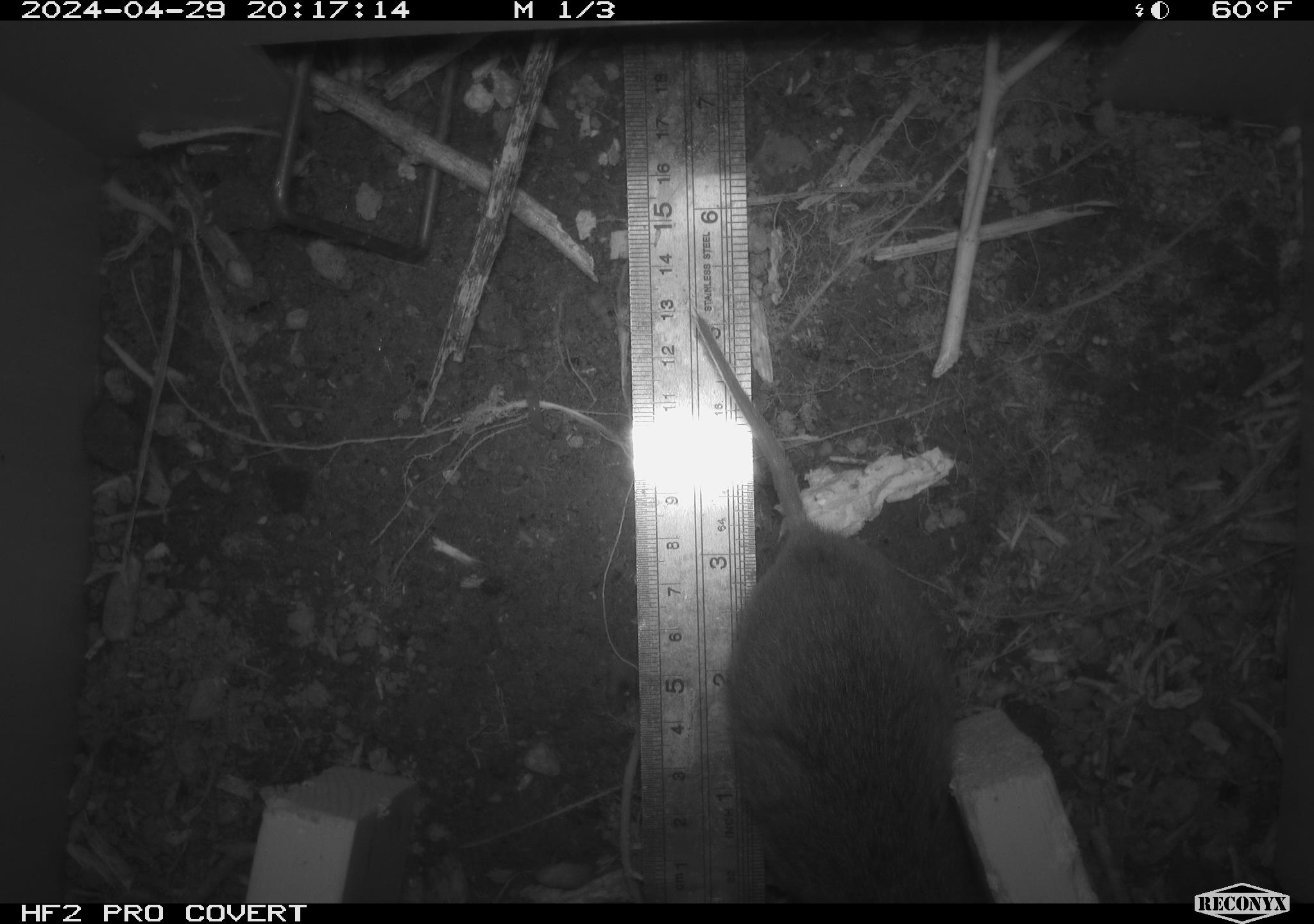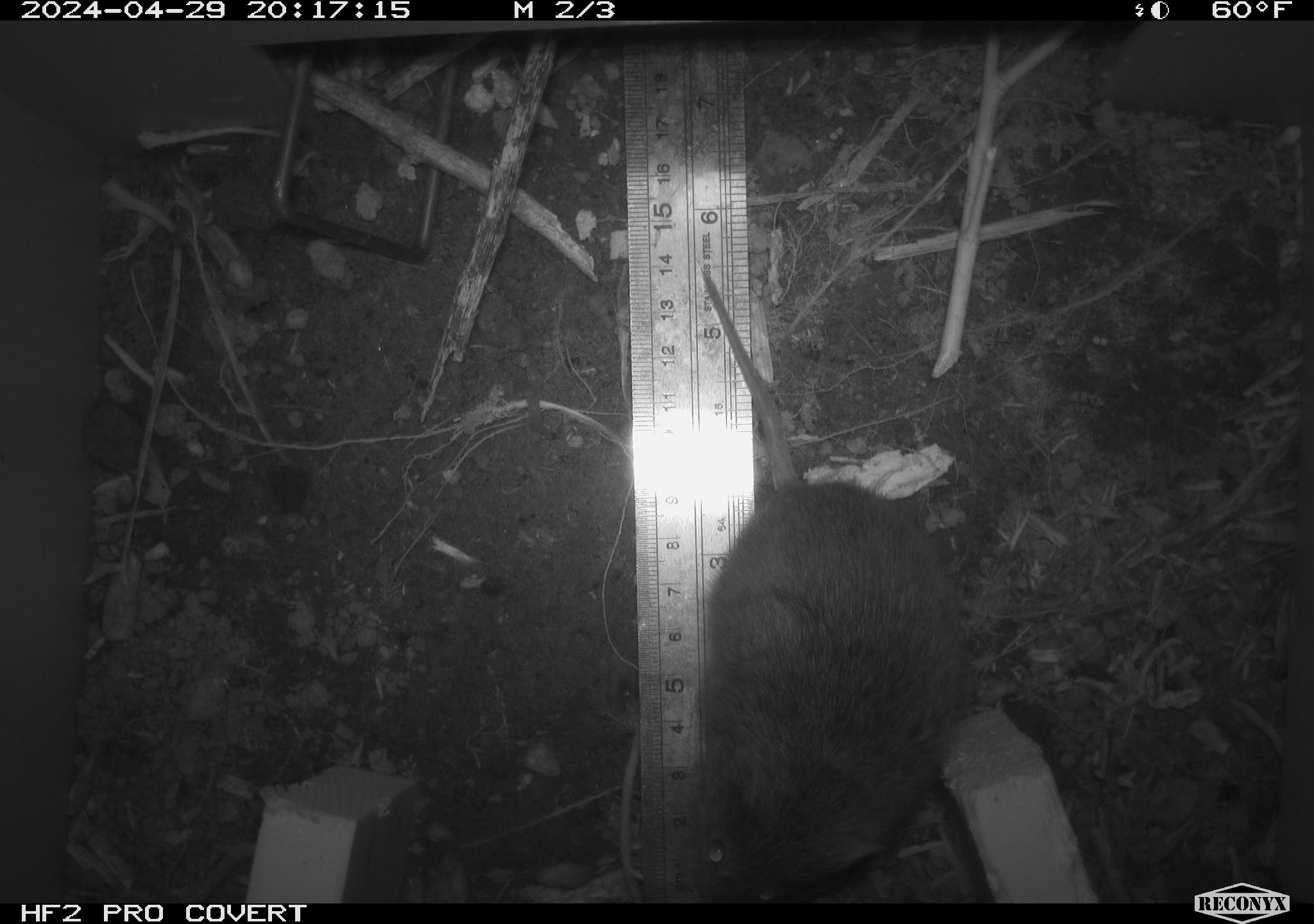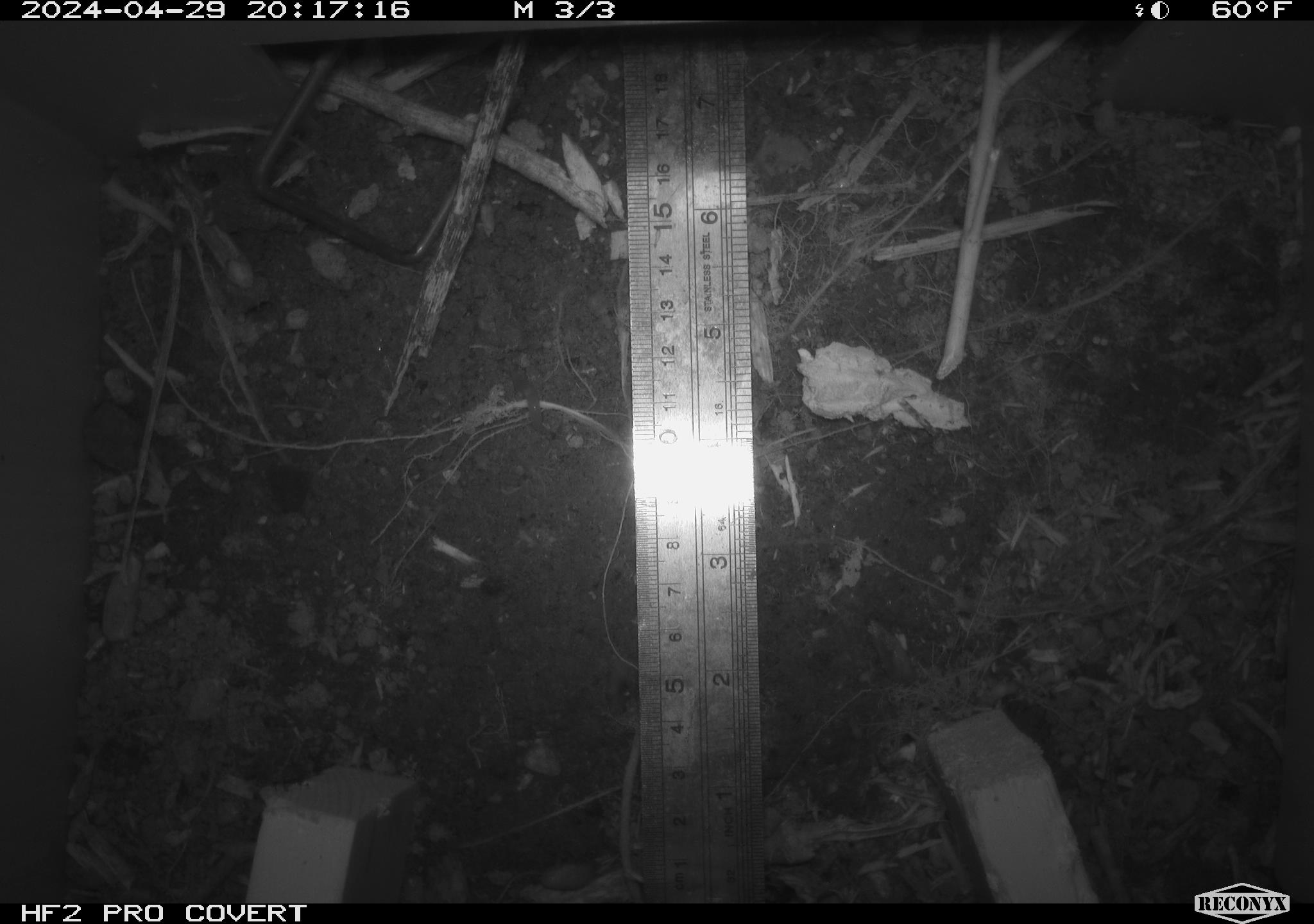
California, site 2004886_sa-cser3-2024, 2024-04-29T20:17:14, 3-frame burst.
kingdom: Animalia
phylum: Chordata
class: Mammalia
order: Rodentia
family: Cricetidae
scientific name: Cricetidae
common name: hamsters, voles, lemmings, and allies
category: cricetidae family